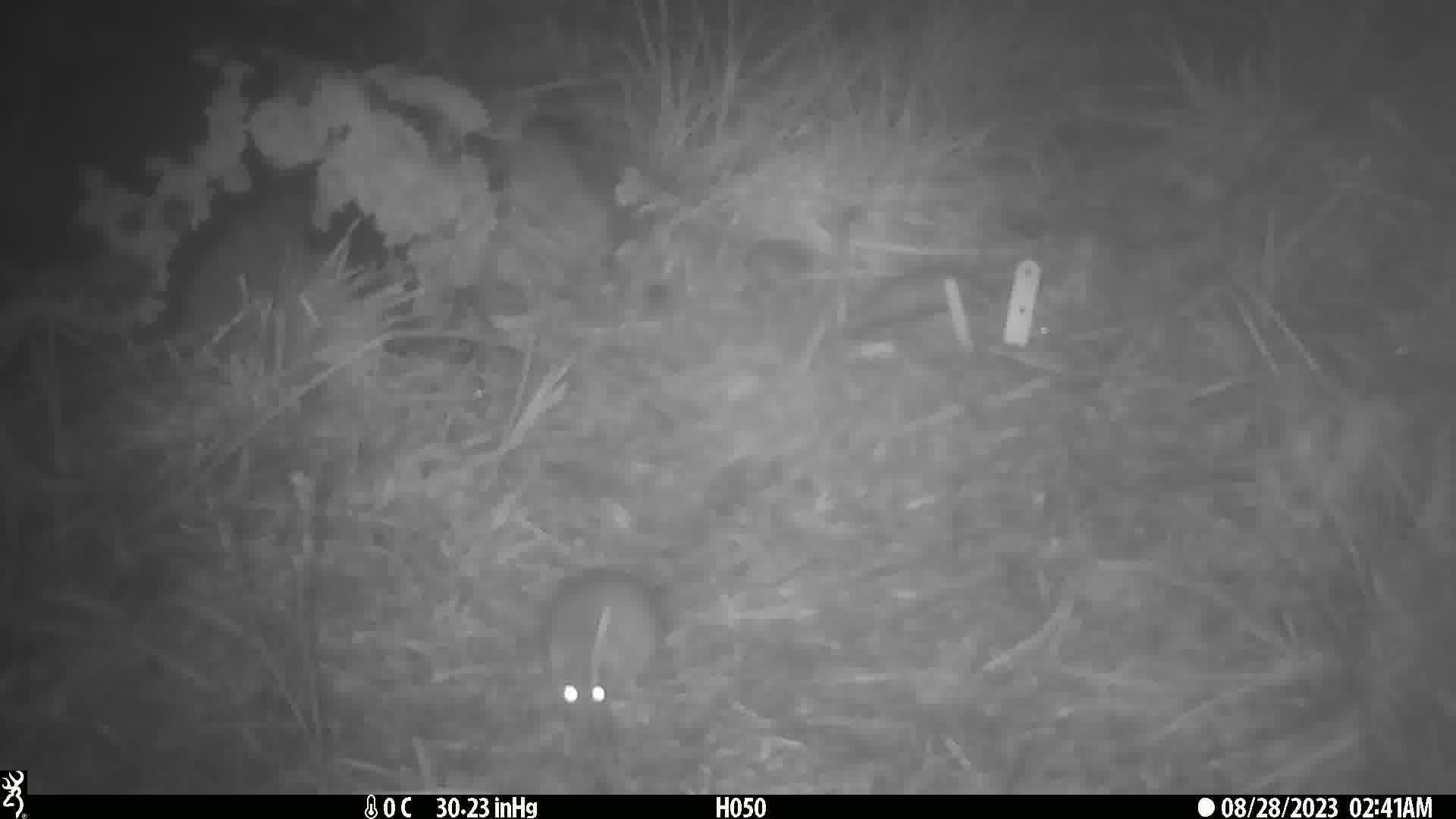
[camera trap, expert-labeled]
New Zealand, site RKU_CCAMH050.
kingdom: Animalia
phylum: Chordata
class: Mammalia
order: Rodentia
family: Muridae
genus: Rattus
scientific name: Rattus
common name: rat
Rat (Rattus).